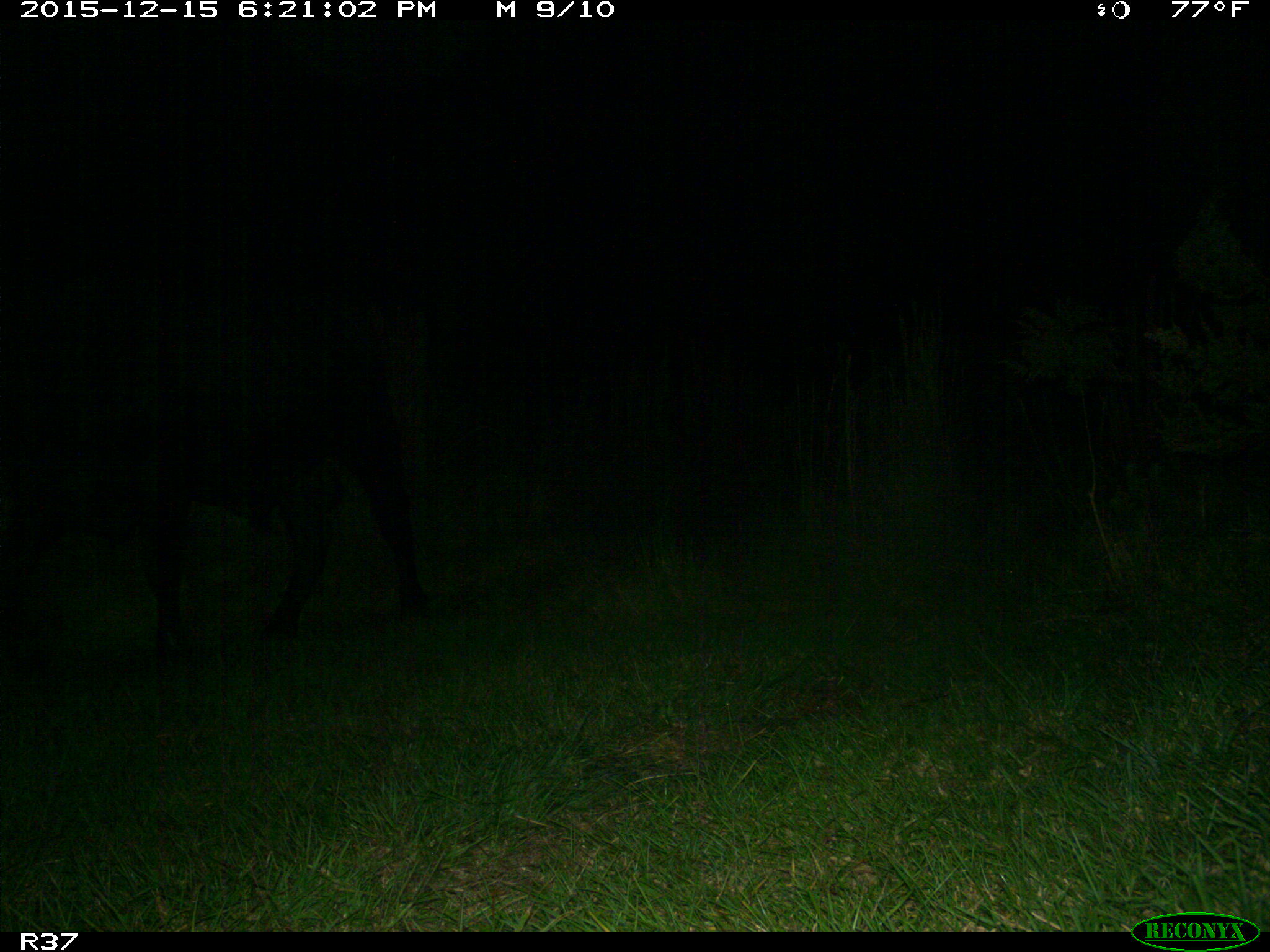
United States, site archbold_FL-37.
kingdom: Animalia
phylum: Chordata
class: Mammalia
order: Artiodactyla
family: Bovidae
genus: Bos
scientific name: Bos taurus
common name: domestic cow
Bos taurus (domestic cow).